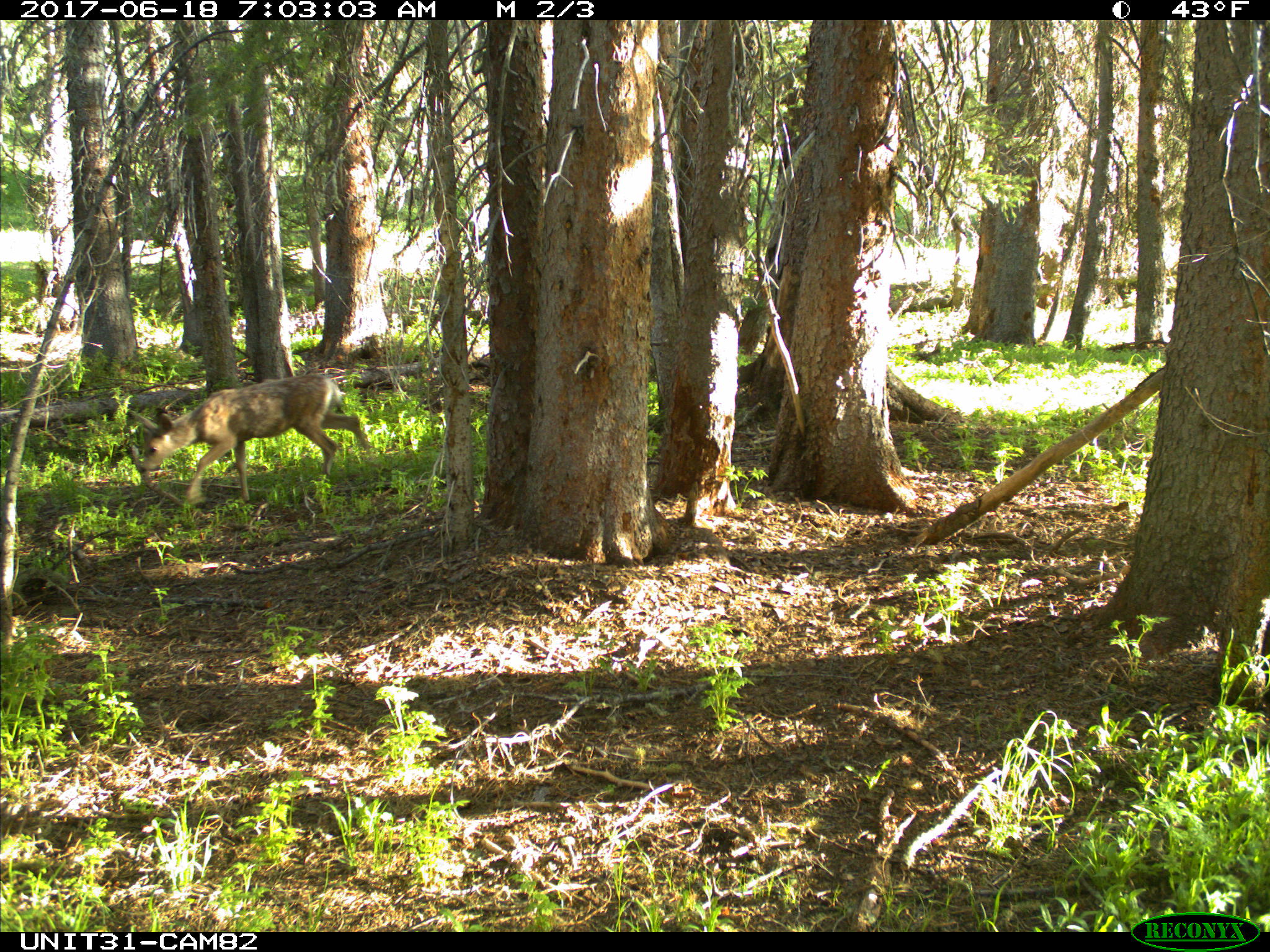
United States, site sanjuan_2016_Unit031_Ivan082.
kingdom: Animalia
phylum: Chordata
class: Mammalia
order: Artiodactyla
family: Cervidae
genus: Odocoileus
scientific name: Odocoileus hemionus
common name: mule deer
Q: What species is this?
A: Odocoileus hemionus (mule deer).